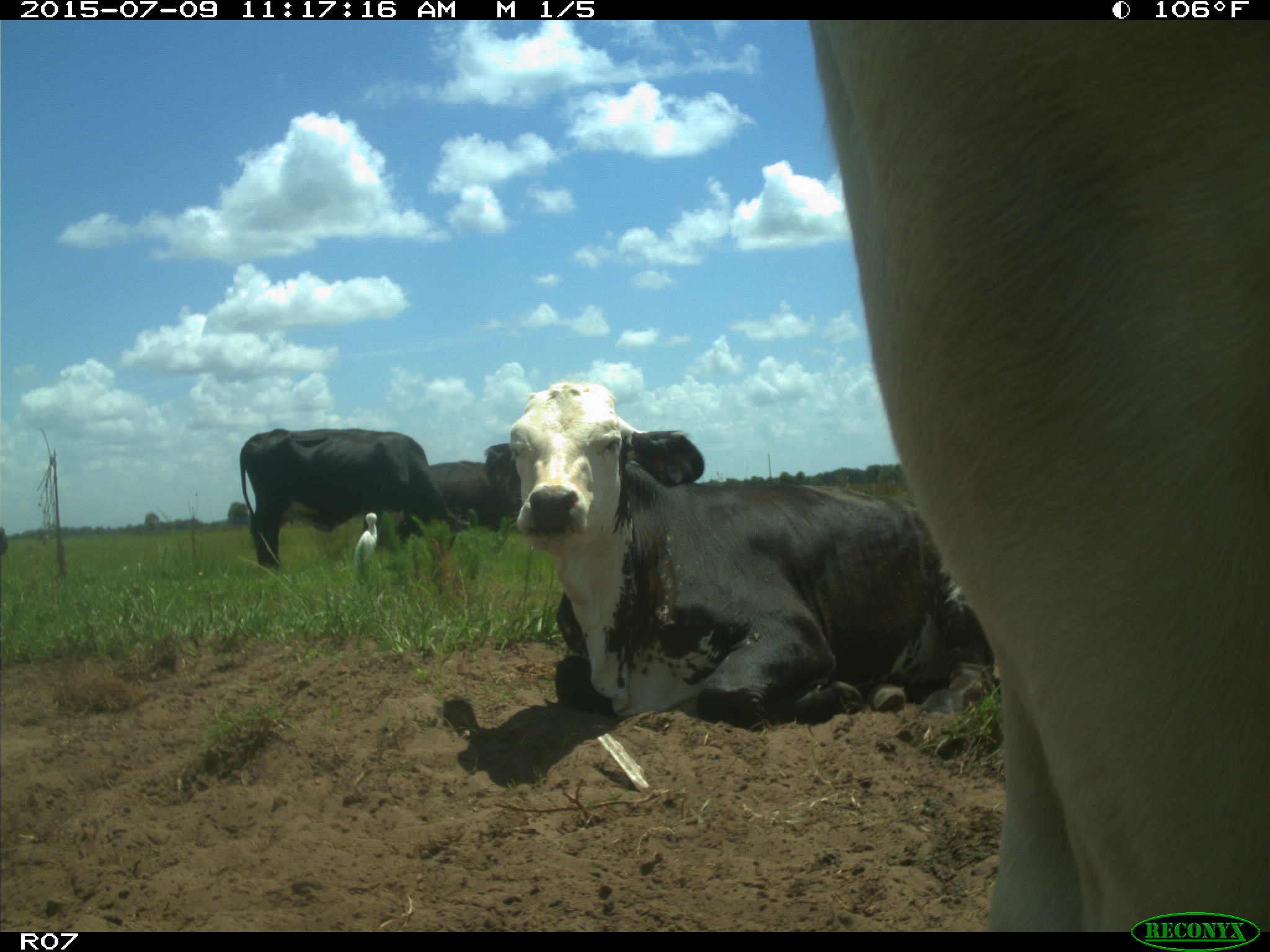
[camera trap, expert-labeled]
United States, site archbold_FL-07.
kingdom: Animalia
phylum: Chordata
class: Mammalia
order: Artiodactyla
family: Bovidae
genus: Bos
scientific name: Bos taurus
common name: domestic cow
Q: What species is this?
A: Bos taurus (domestic cow).